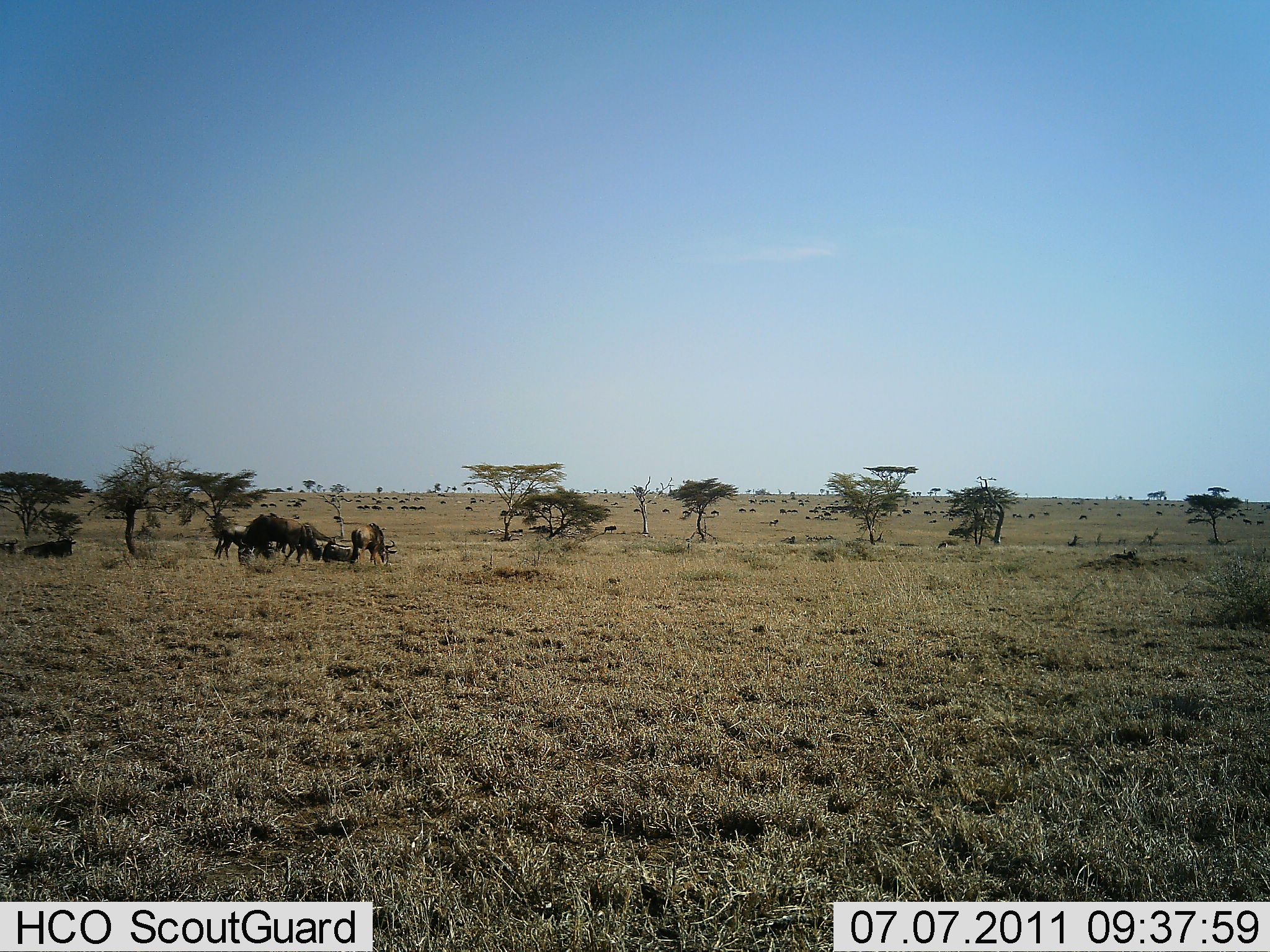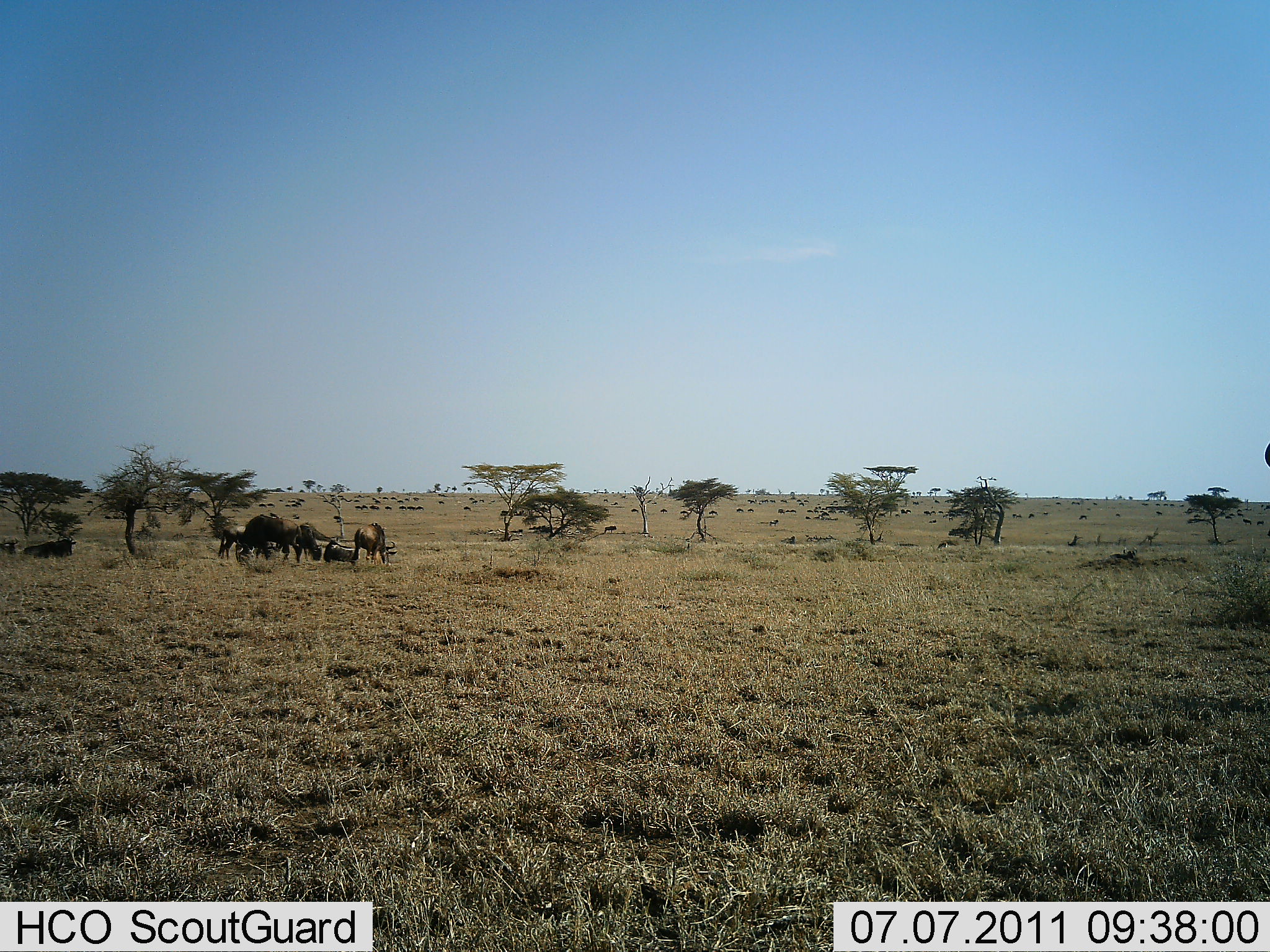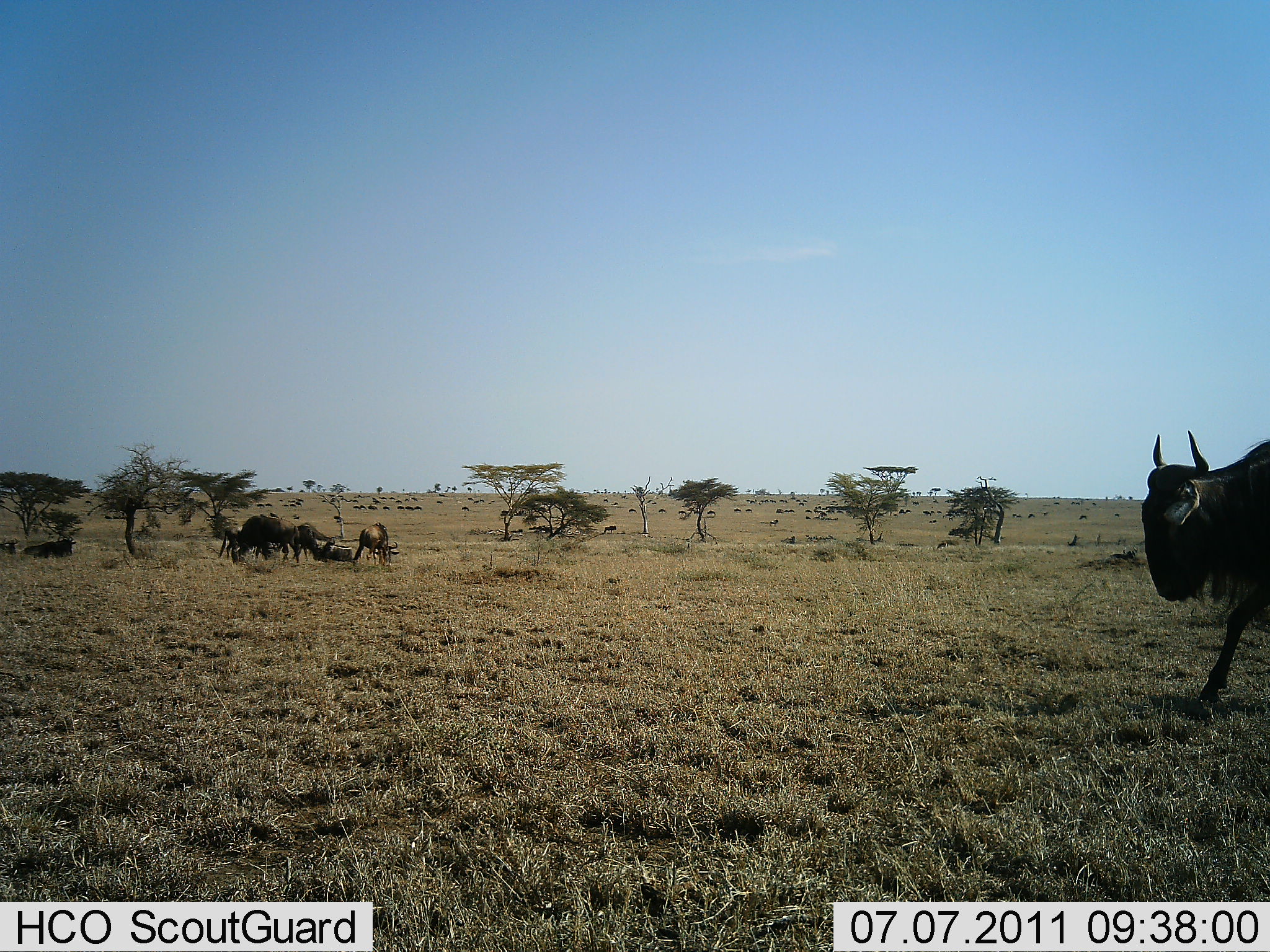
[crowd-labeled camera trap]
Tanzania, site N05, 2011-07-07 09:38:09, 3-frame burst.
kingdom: Animalia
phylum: Chordata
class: Mammalia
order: Artiodactyla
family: Bovidae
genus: Connochaetes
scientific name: Connochaetes taurinus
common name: blue wildebeest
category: wildebeest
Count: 11-50.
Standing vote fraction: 60%.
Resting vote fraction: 50%.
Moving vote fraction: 70%.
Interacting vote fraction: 10%.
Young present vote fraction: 10%.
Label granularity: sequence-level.